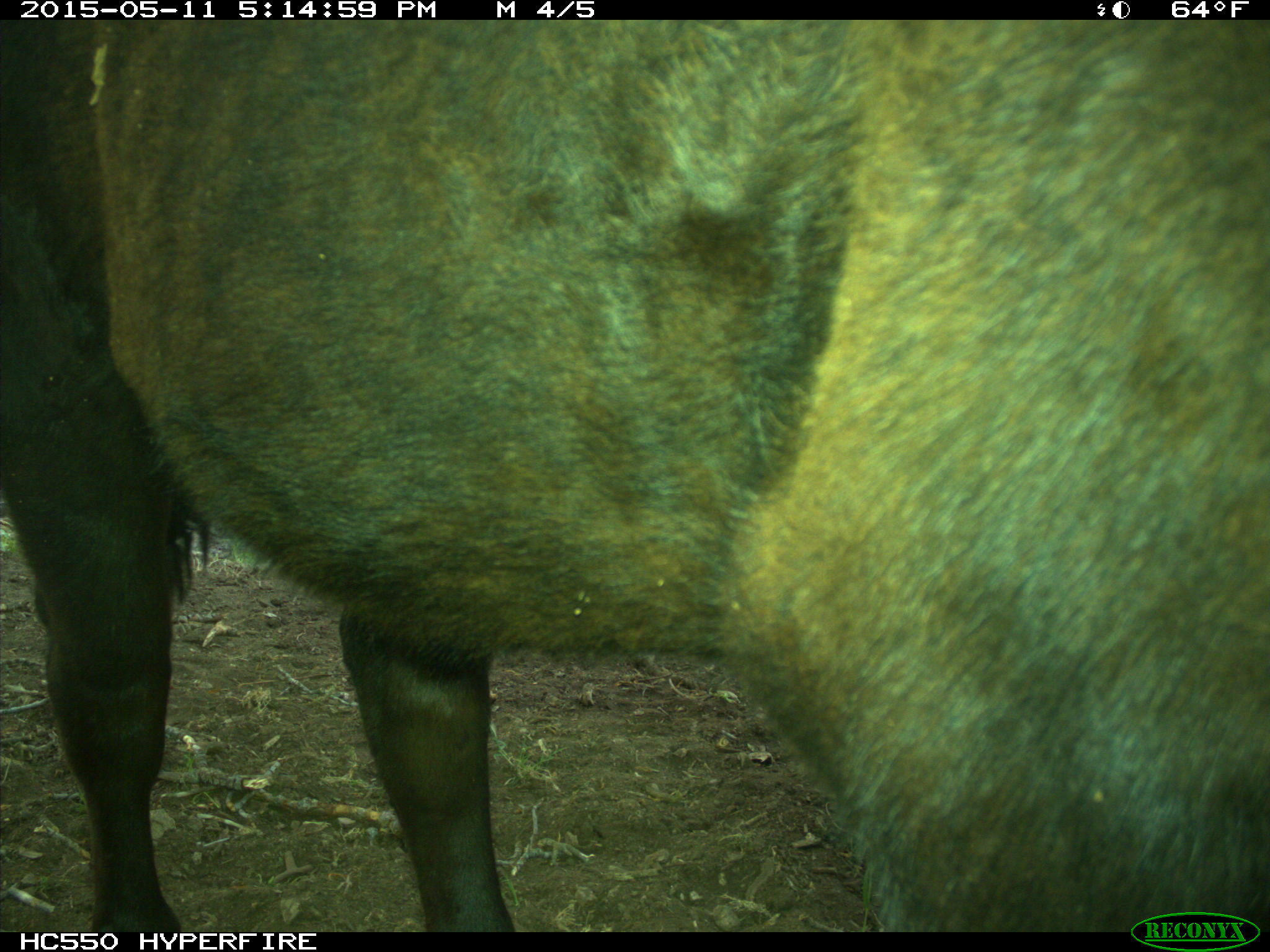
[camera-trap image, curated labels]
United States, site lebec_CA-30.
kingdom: Animalia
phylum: Chordata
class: Mammalia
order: Artiodactyla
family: Bovidae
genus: Bos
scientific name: Bos taurus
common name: domestic cow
Bos taurus (domestic cow).